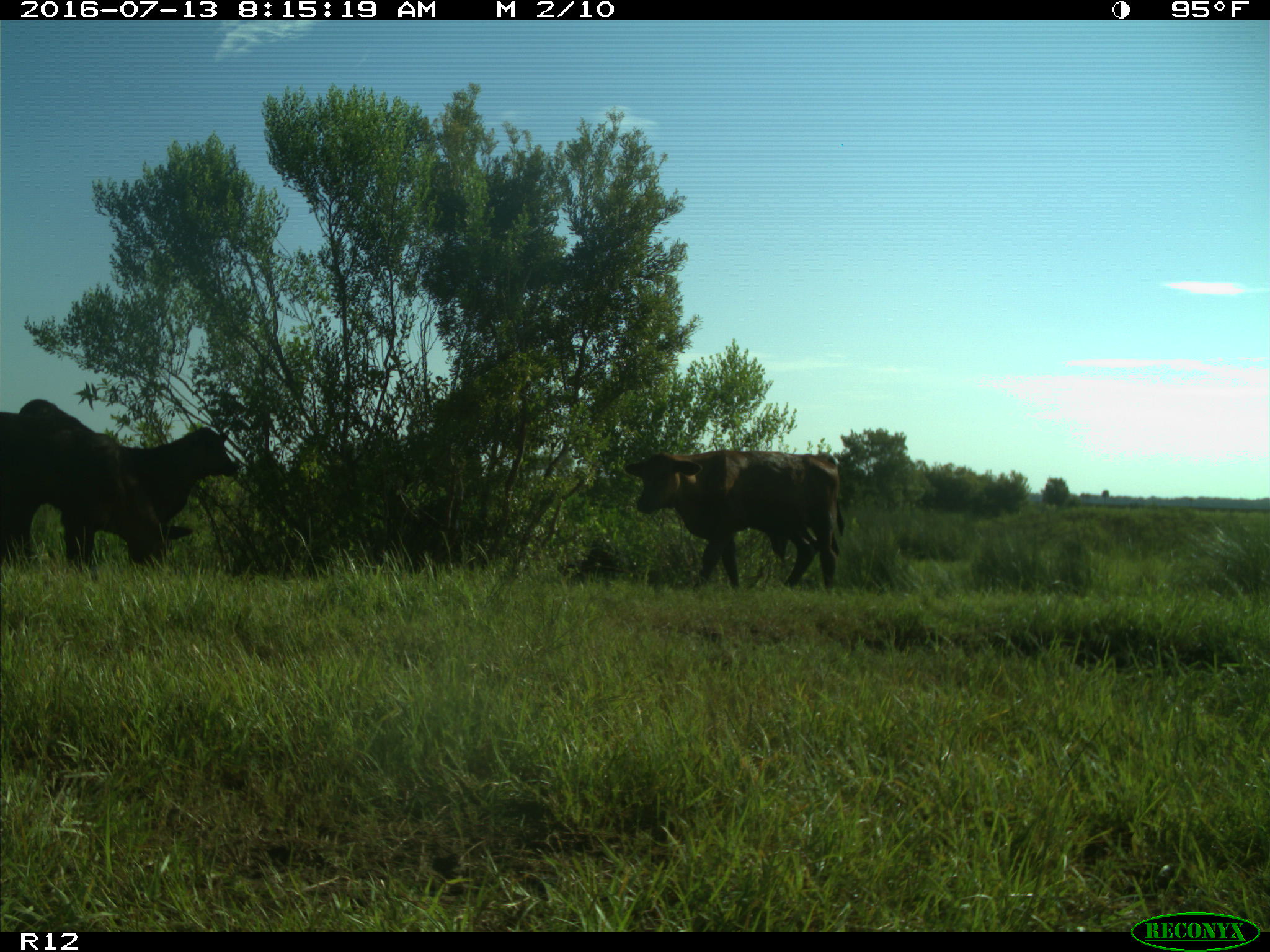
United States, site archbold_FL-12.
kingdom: Animalia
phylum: Chordata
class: Mammalia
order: Artiodactyla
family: Bovidae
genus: Bos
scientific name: Bos taurus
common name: domestic cow